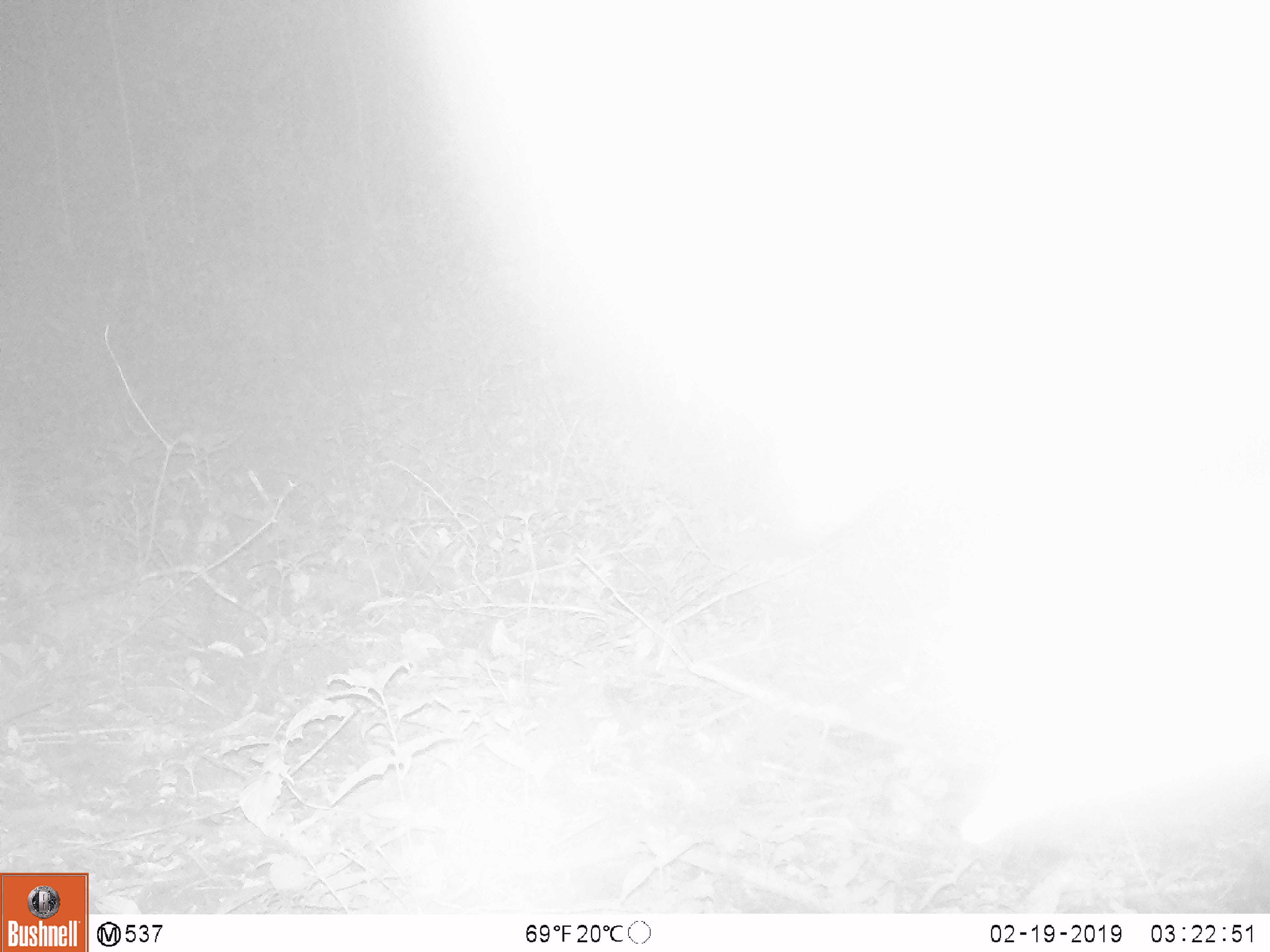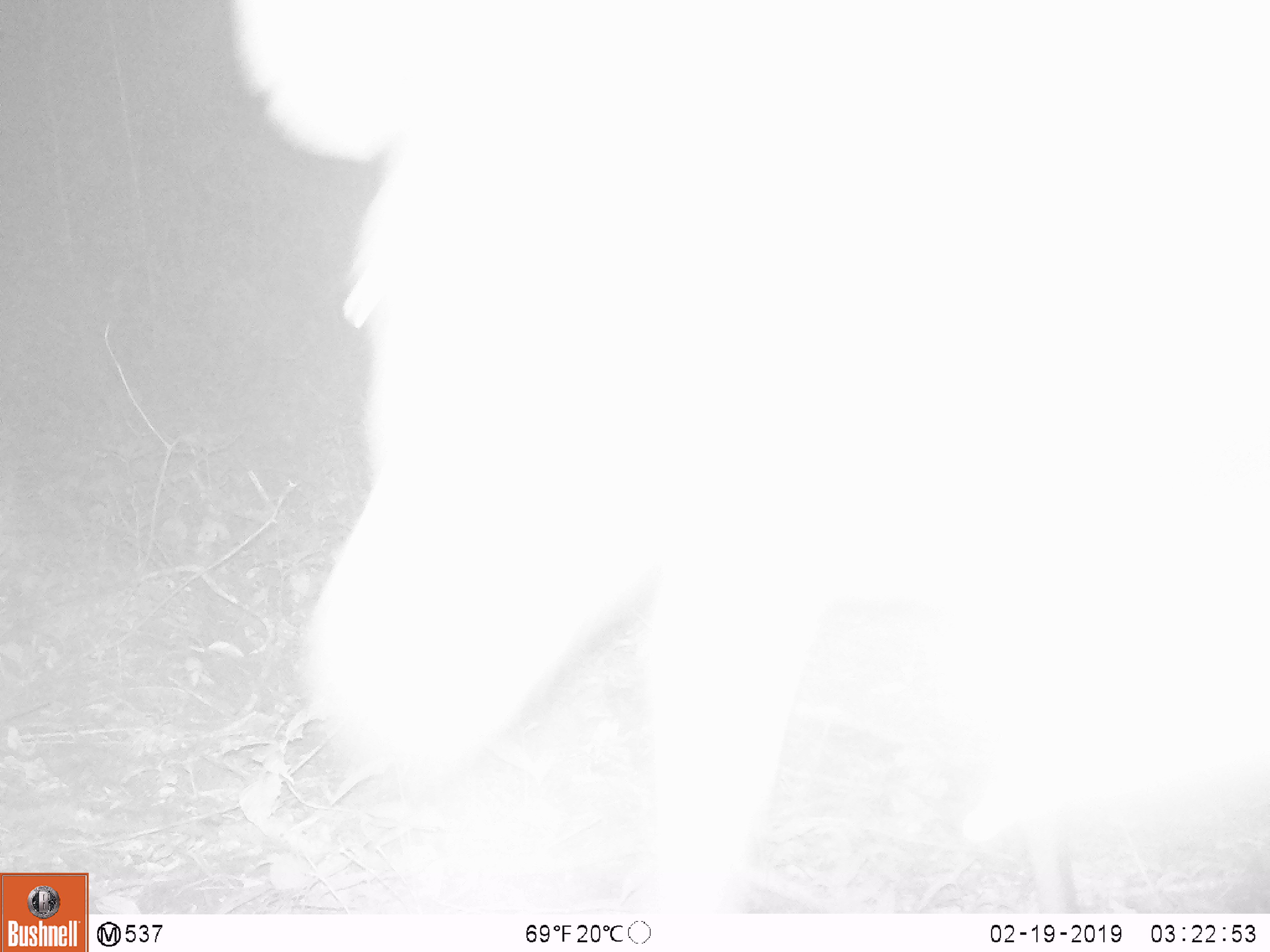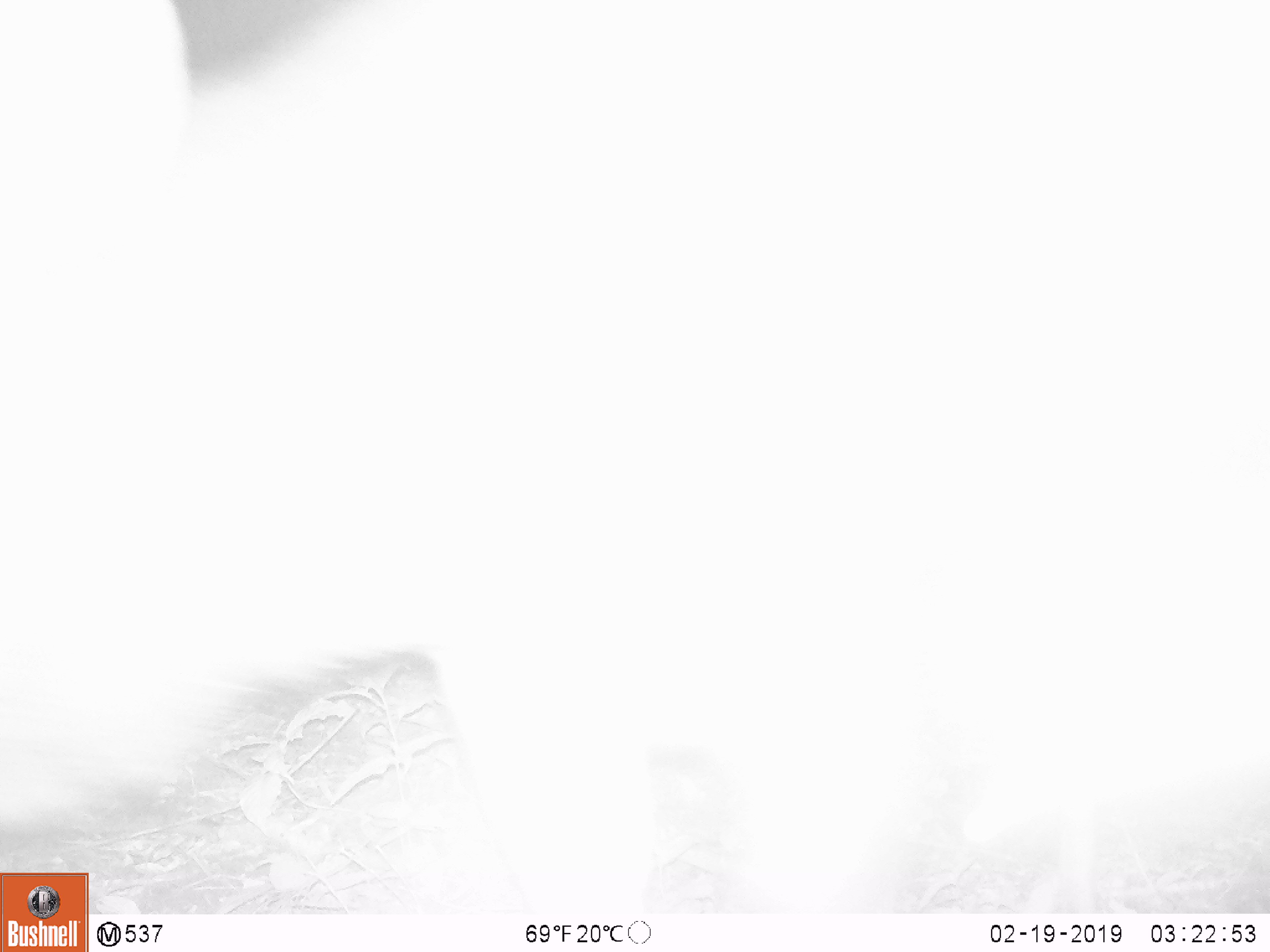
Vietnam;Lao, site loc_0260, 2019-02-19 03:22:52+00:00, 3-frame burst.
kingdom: Animalia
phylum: Chordata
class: Mammalia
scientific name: Laurasiatheria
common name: ungulate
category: unidentified ungulates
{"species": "unidentified ungulates (ungulate) (Laurasiatheria)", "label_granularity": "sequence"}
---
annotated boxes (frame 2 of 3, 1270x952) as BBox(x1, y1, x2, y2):
unidentified ungulates: BBox(226, 0, 1270, 914)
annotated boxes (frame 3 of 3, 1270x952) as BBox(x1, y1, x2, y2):
unidentified ungulates: BBox(0, 0, 1270, 913)